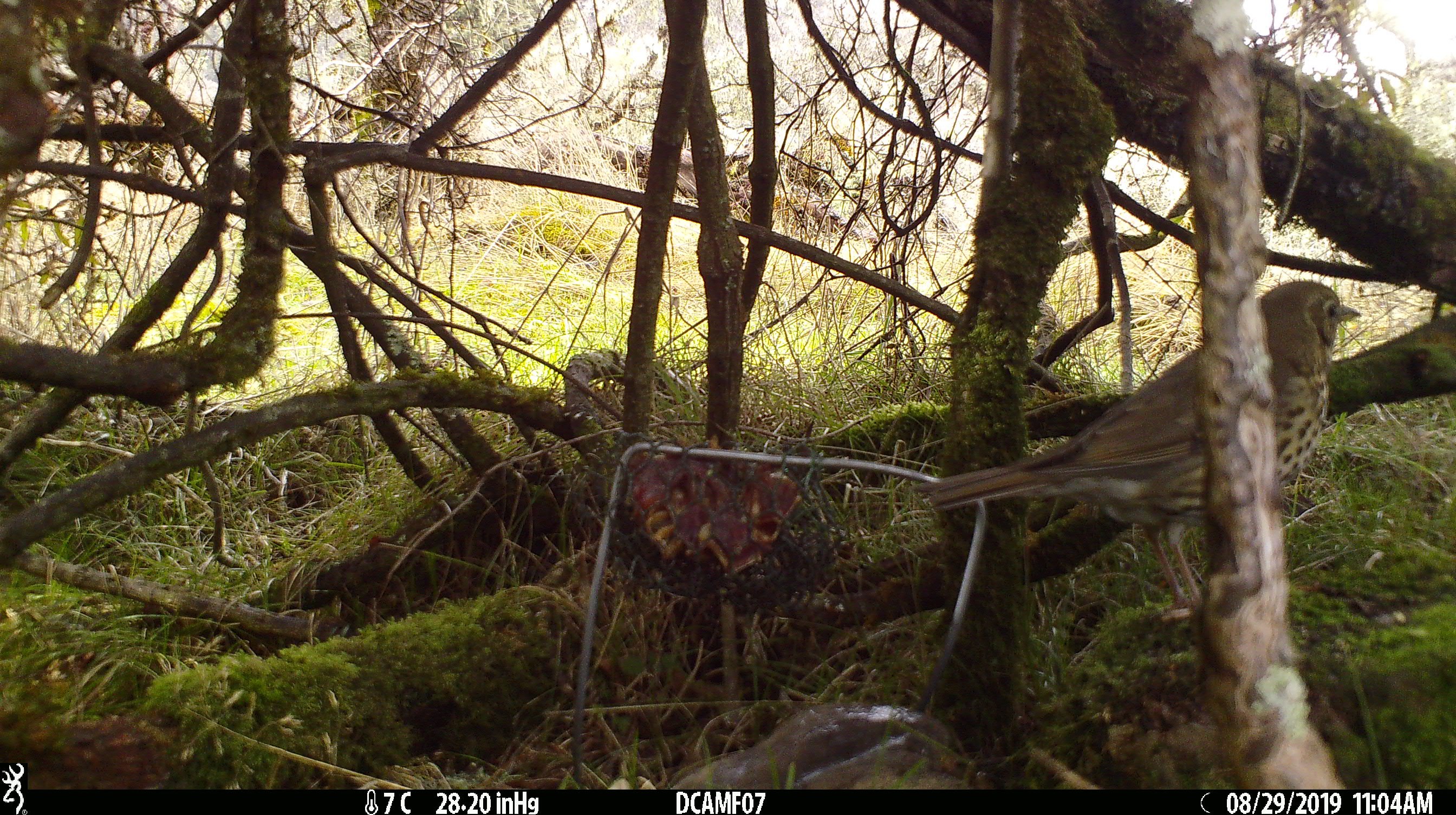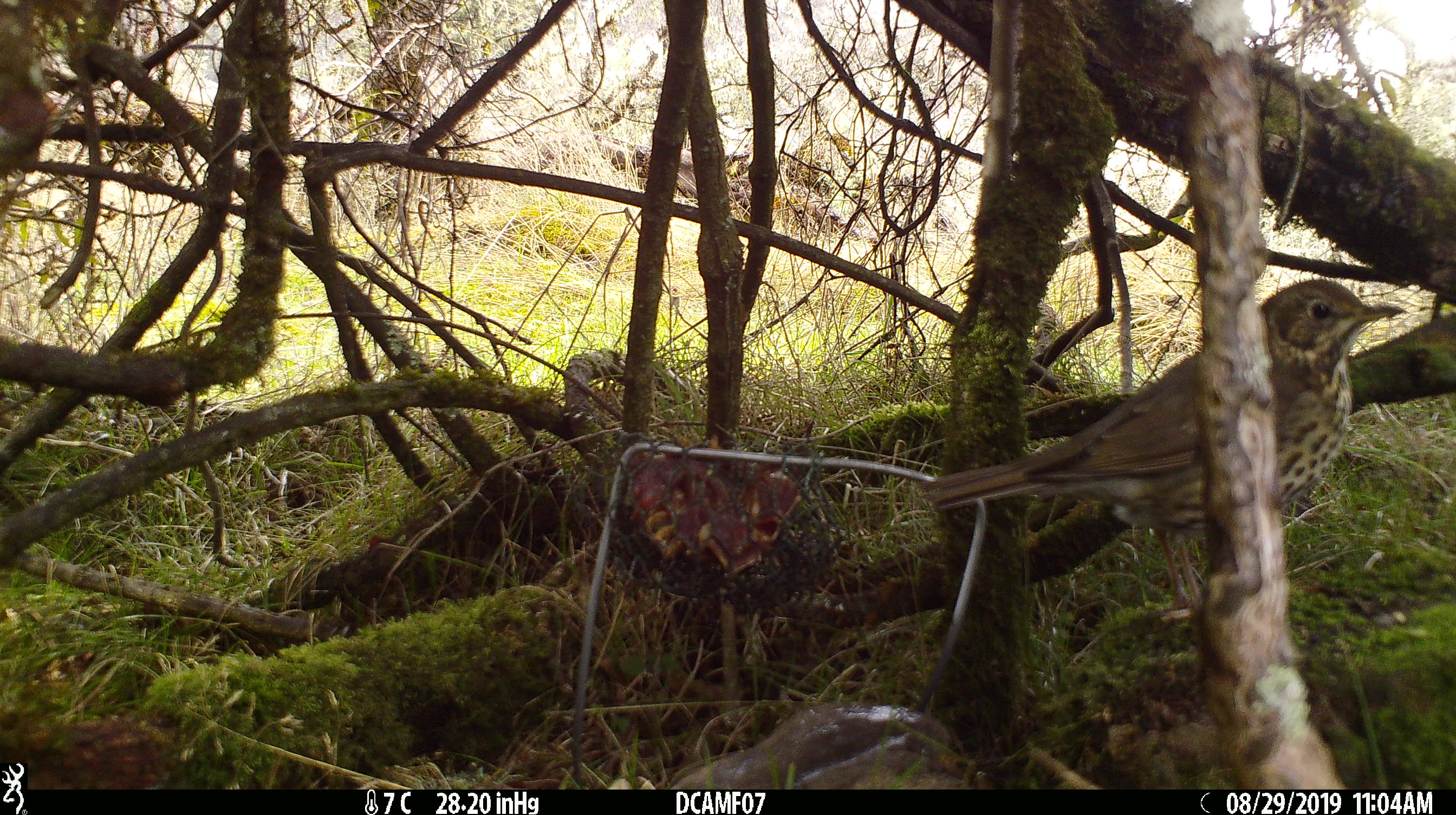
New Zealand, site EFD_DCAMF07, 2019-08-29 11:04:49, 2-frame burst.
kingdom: Animalia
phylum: Chordata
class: Aves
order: Passeriformes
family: Turdidae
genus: Turdus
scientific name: Turdus philomelos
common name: song thrush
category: thrush